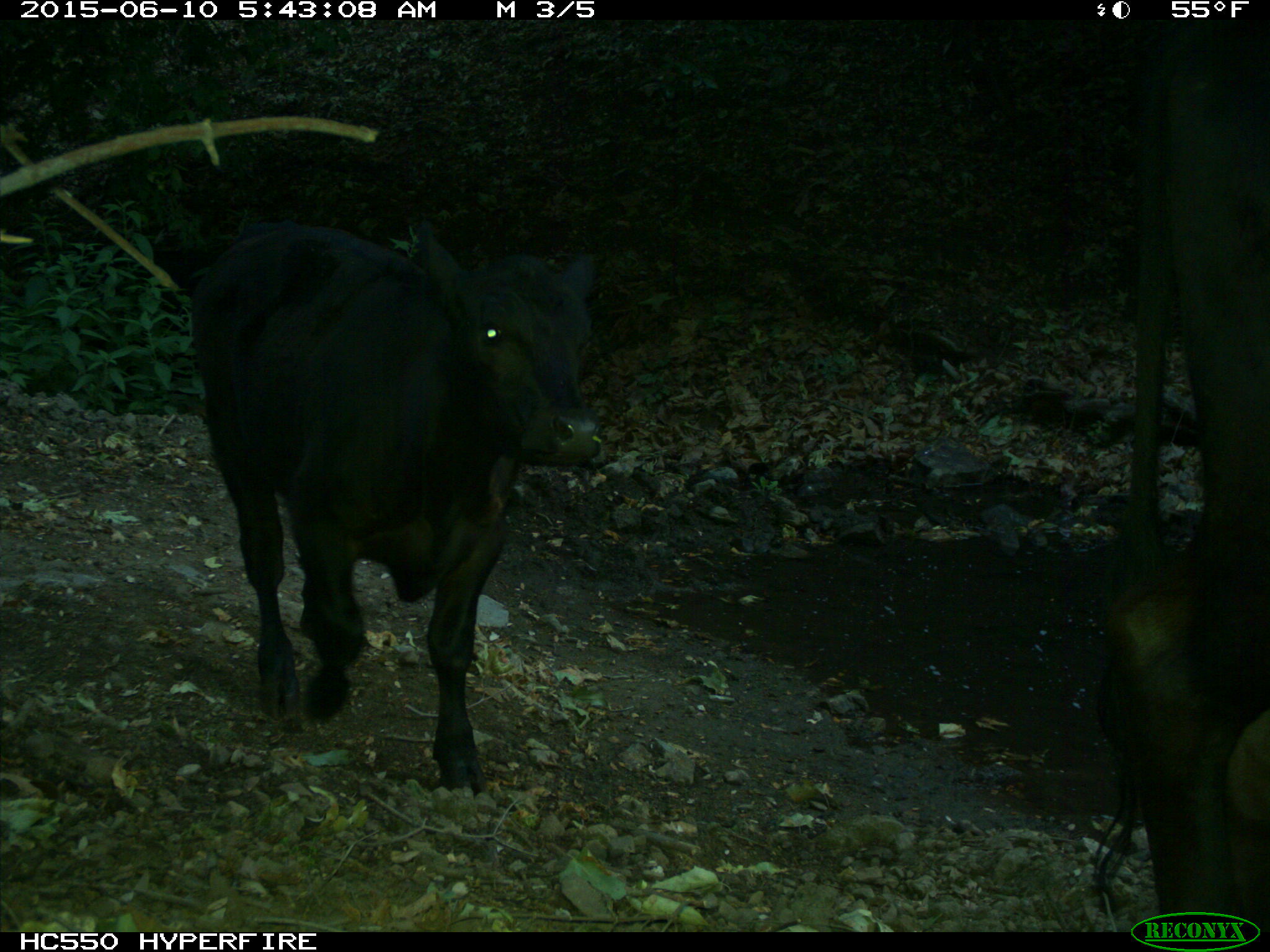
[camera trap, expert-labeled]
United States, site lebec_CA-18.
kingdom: Animalia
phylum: Chordata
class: Mammalia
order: Artiodactyla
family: Bovidae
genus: Bos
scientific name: Bos taurus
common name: domestic cow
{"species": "Bos taurus (domestic cow)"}